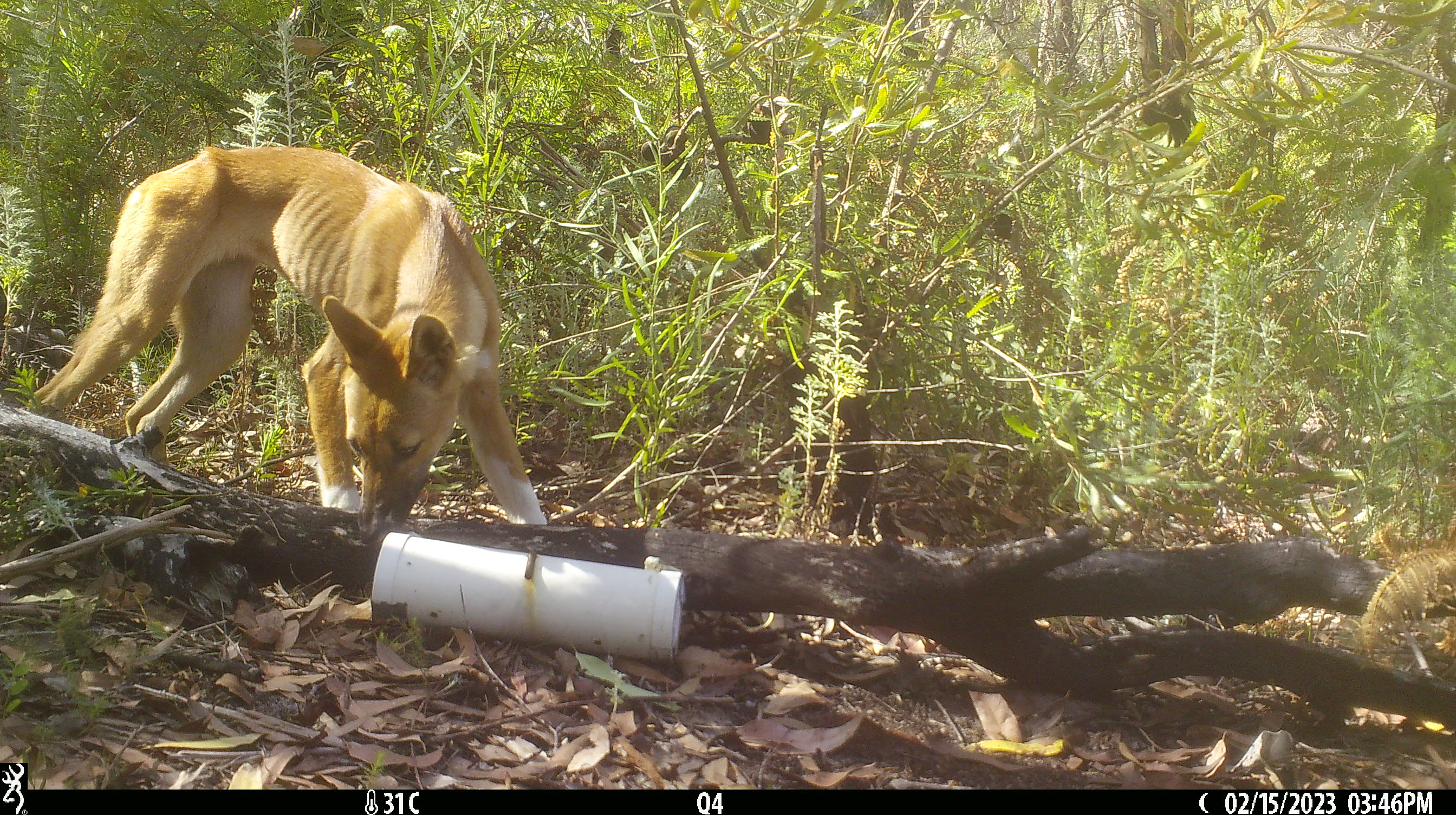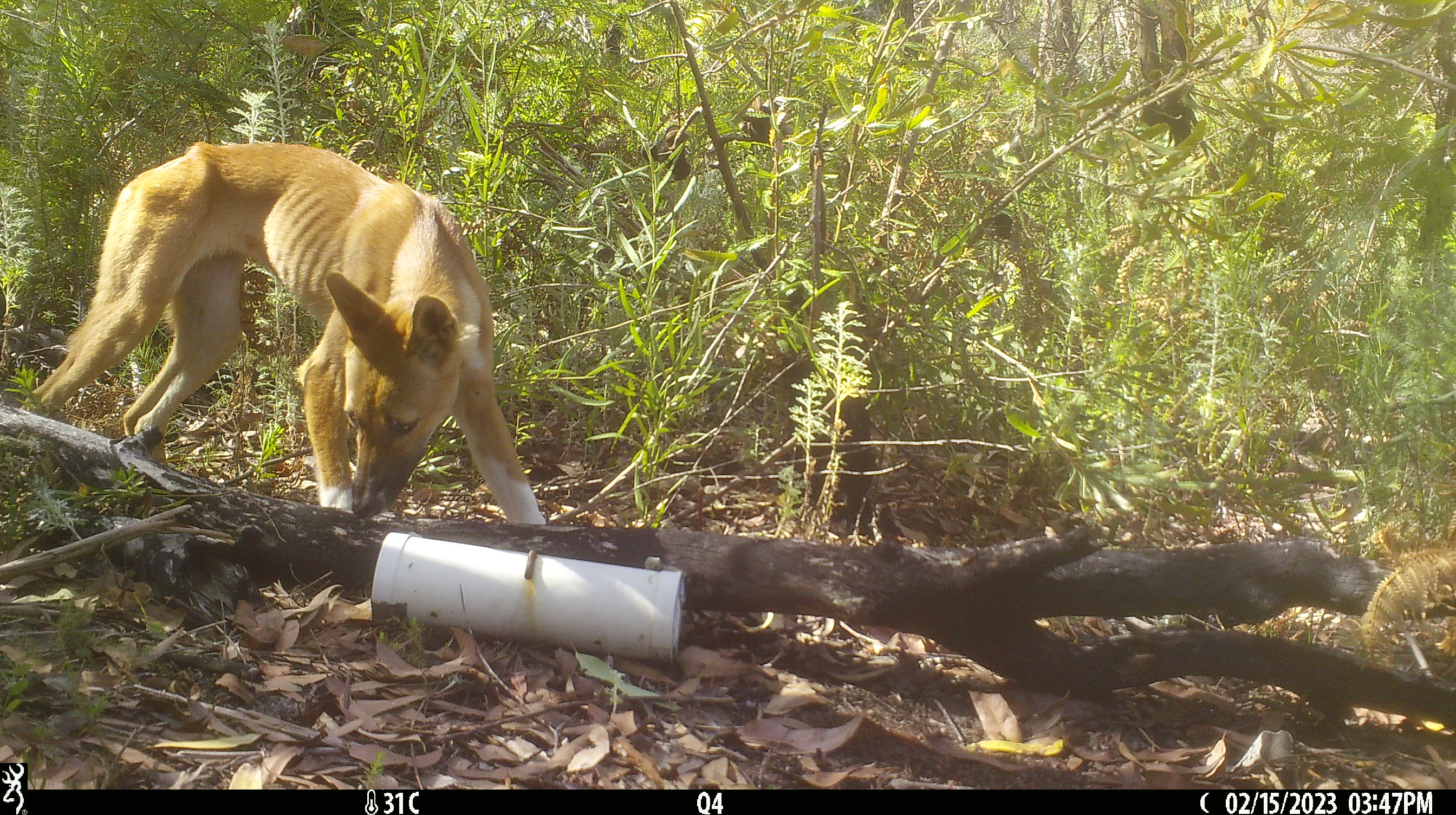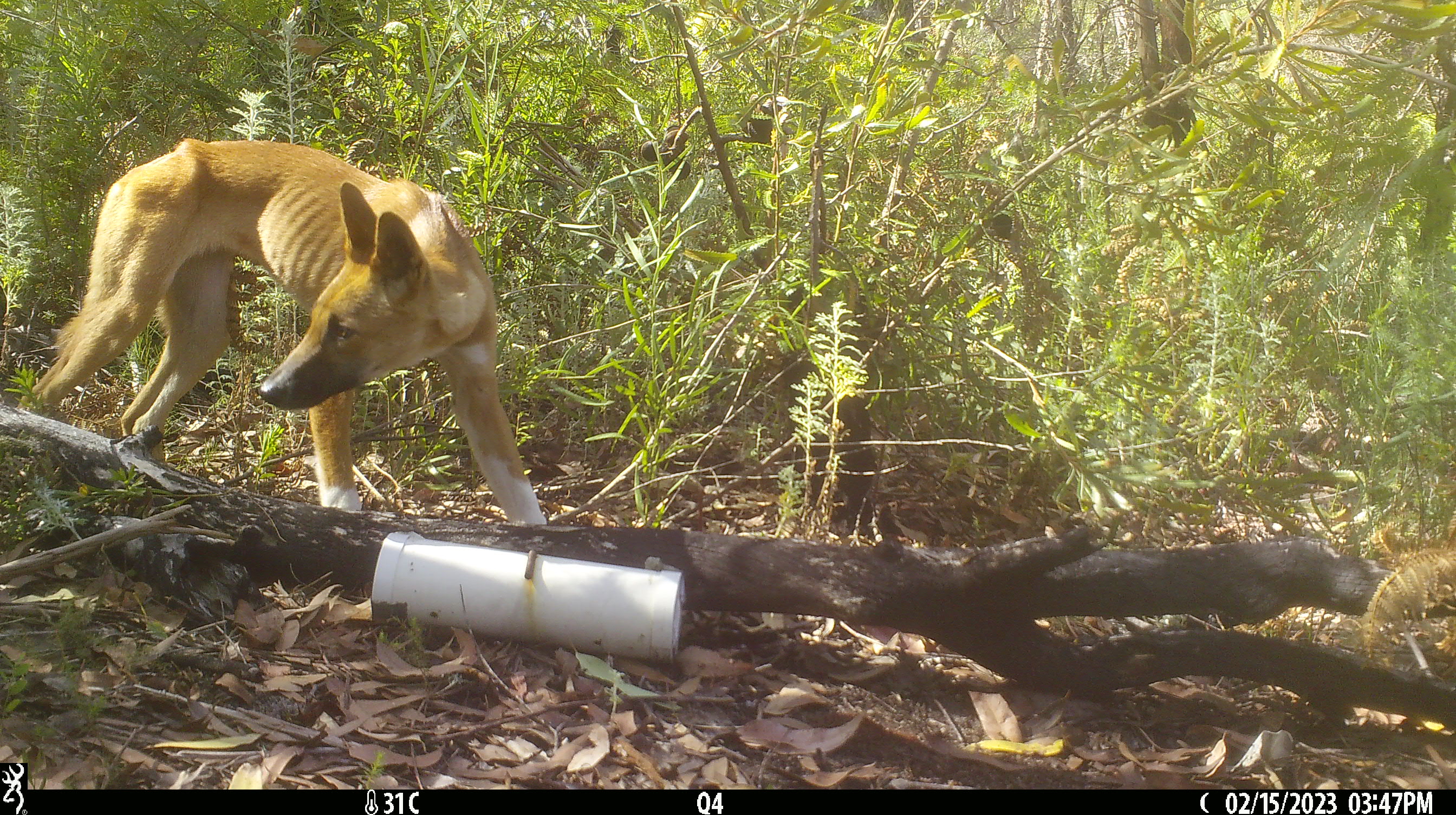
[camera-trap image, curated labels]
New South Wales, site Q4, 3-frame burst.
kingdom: Animalia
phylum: Chordata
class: Mammalia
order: Carnivora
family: Canidae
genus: Canis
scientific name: Canis familiaris dingo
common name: dingo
Dingo (Canis familiaris dingo).